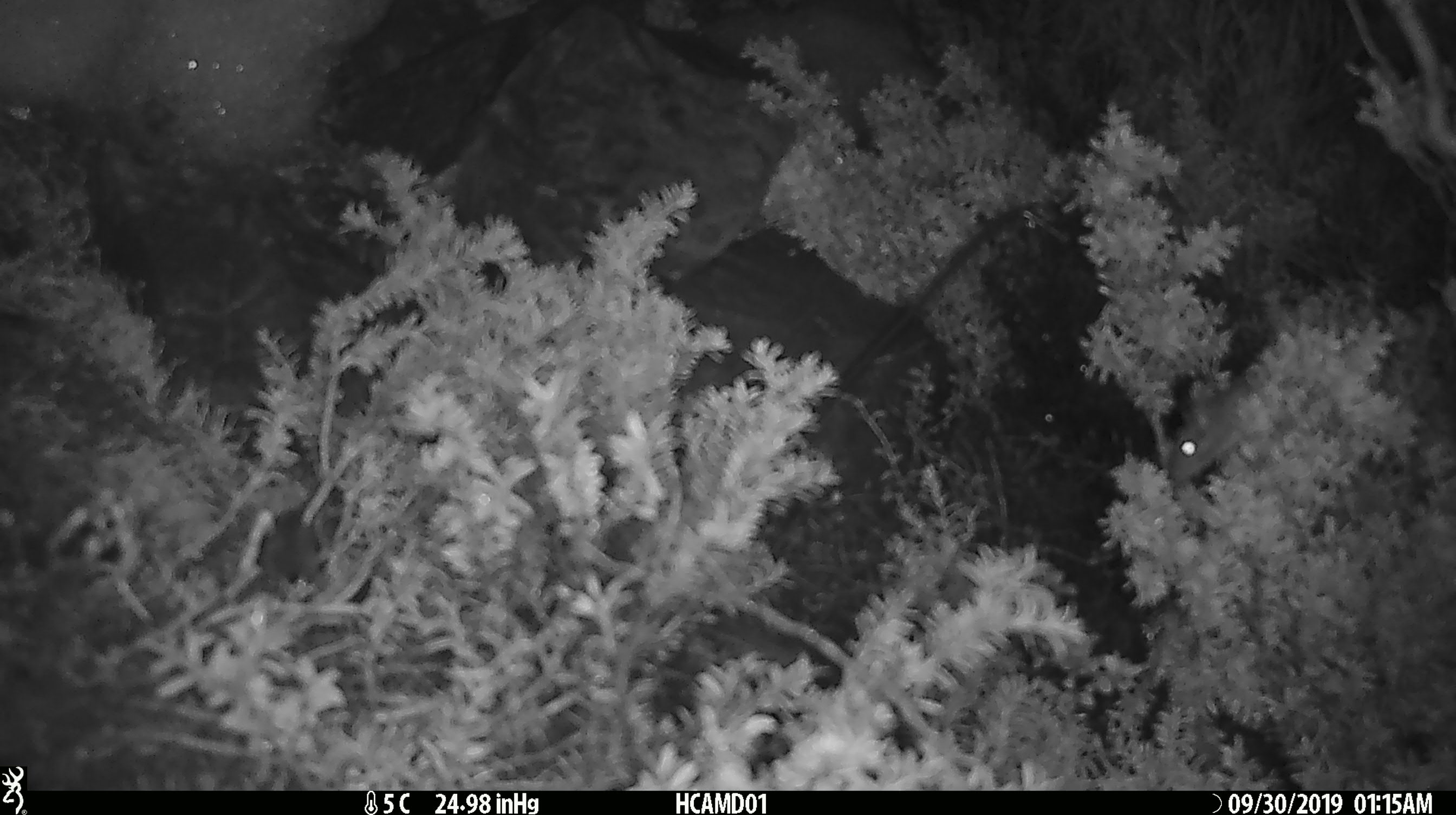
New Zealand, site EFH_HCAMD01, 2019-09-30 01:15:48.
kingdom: Animalia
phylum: Chordata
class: Mammalia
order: Rodentia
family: Muridae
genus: Mus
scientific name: Mus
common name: mouse